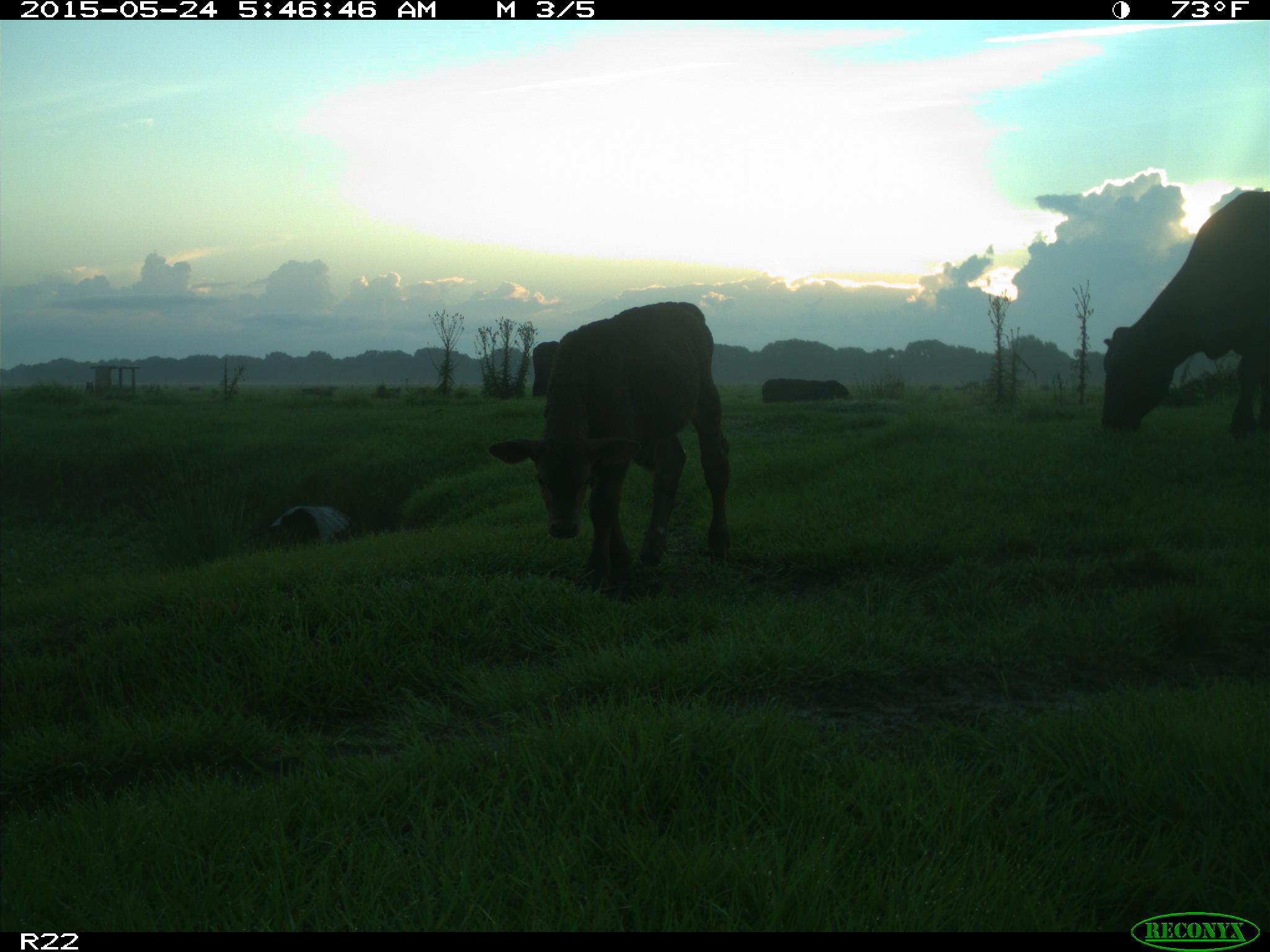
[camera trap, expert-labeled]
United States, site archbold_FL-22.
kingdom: Animalia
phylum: Chordata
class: Mammalia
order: Artiodactyla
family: Bovidae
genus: Bos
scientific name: Bos taurus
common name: domestic cow